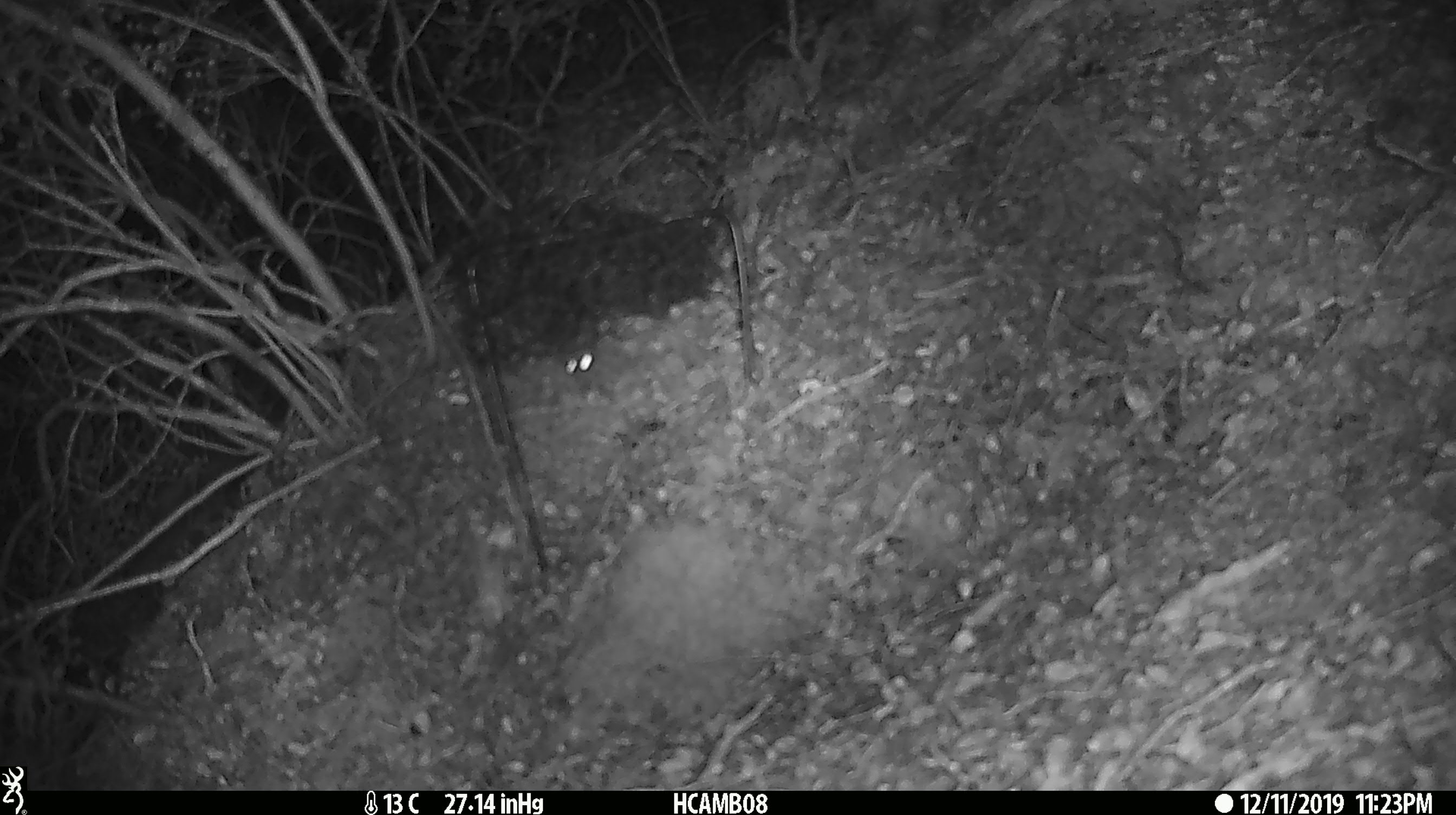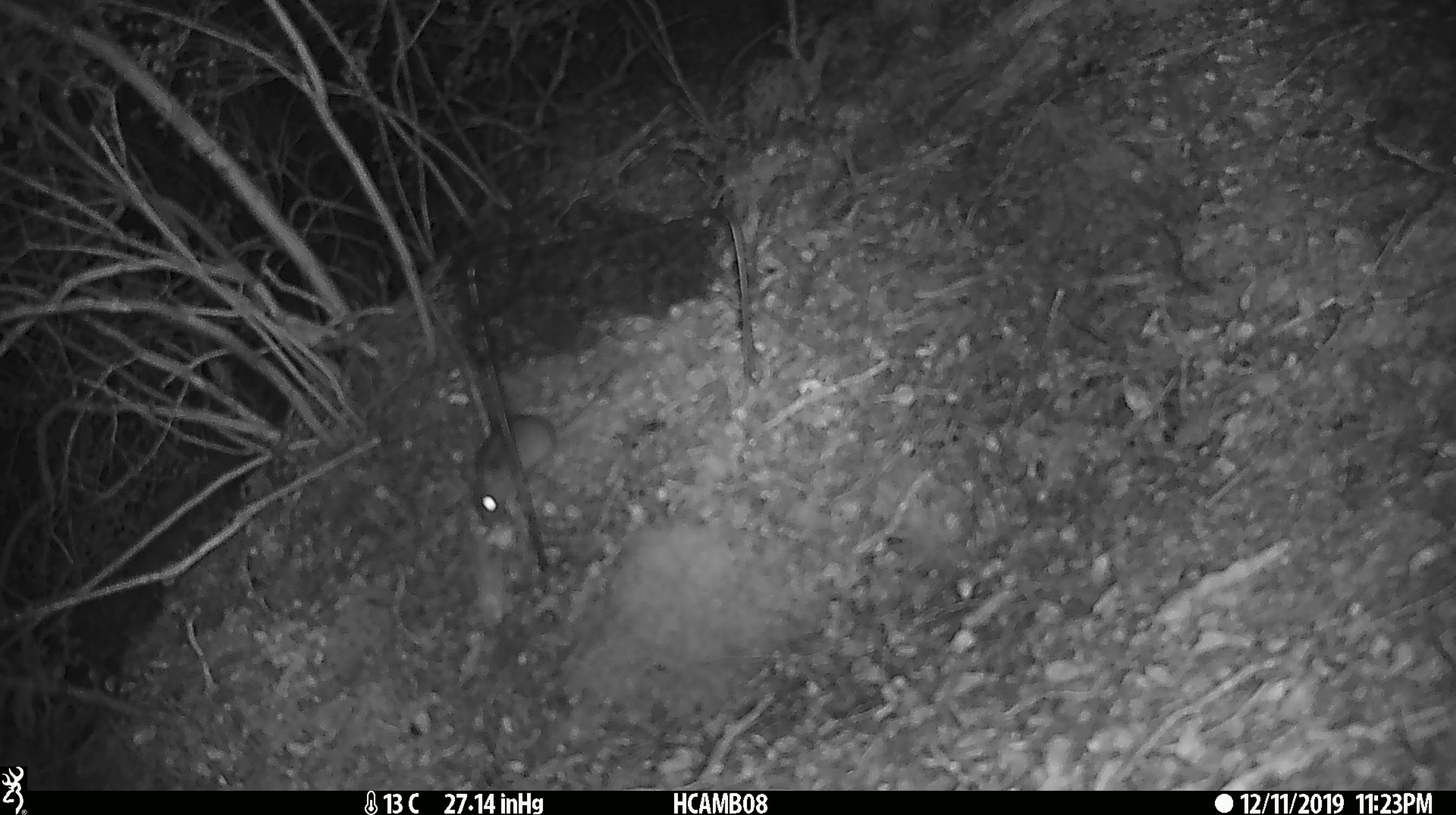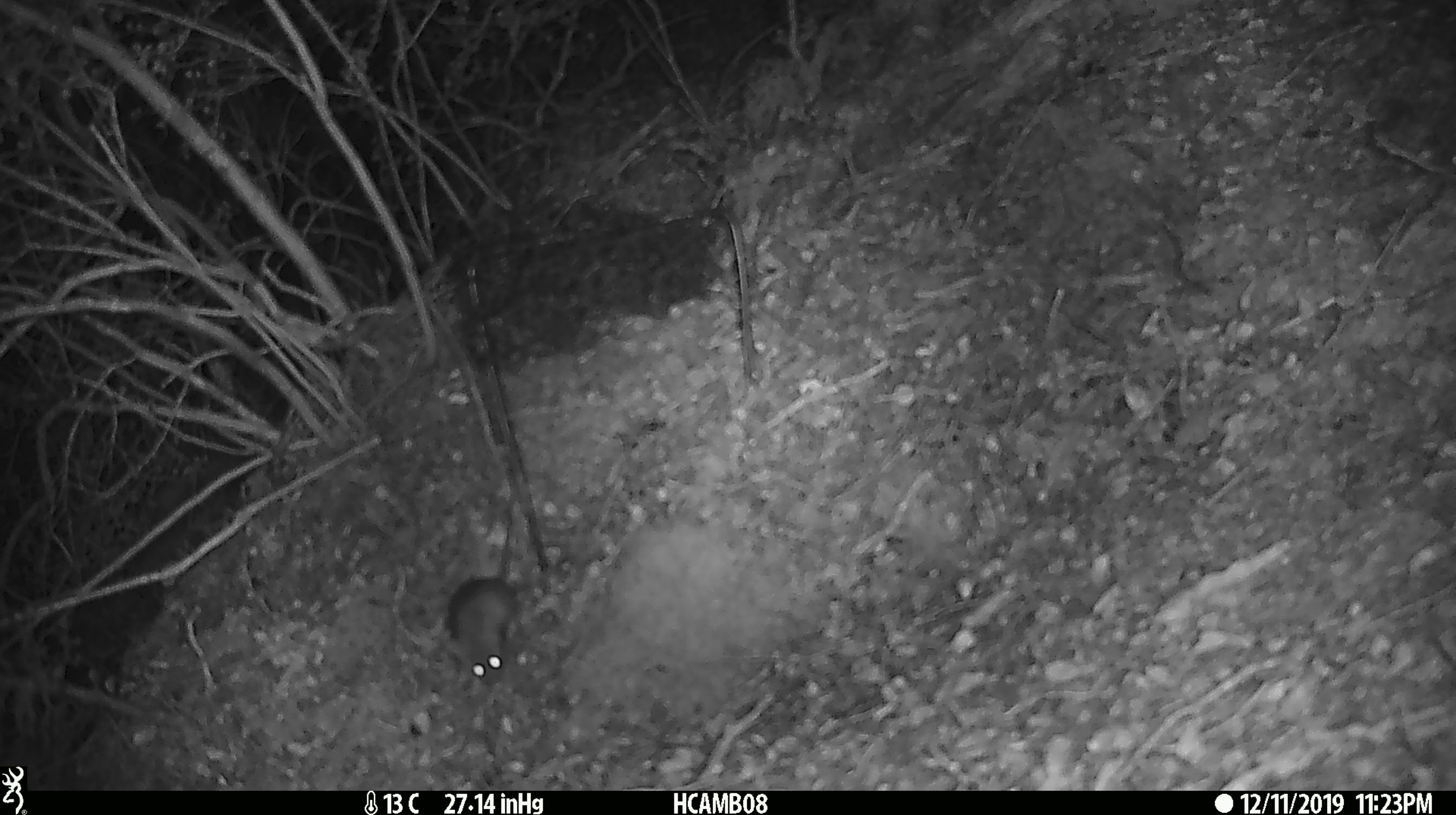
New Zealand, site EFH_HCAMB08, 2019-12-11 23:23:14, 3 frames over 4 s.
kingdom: Animalia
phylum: Chordata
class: Mammalia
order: Rodentia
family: Muridae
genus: Mus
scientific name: Mus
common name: mouse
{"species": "mouse (Mus)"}